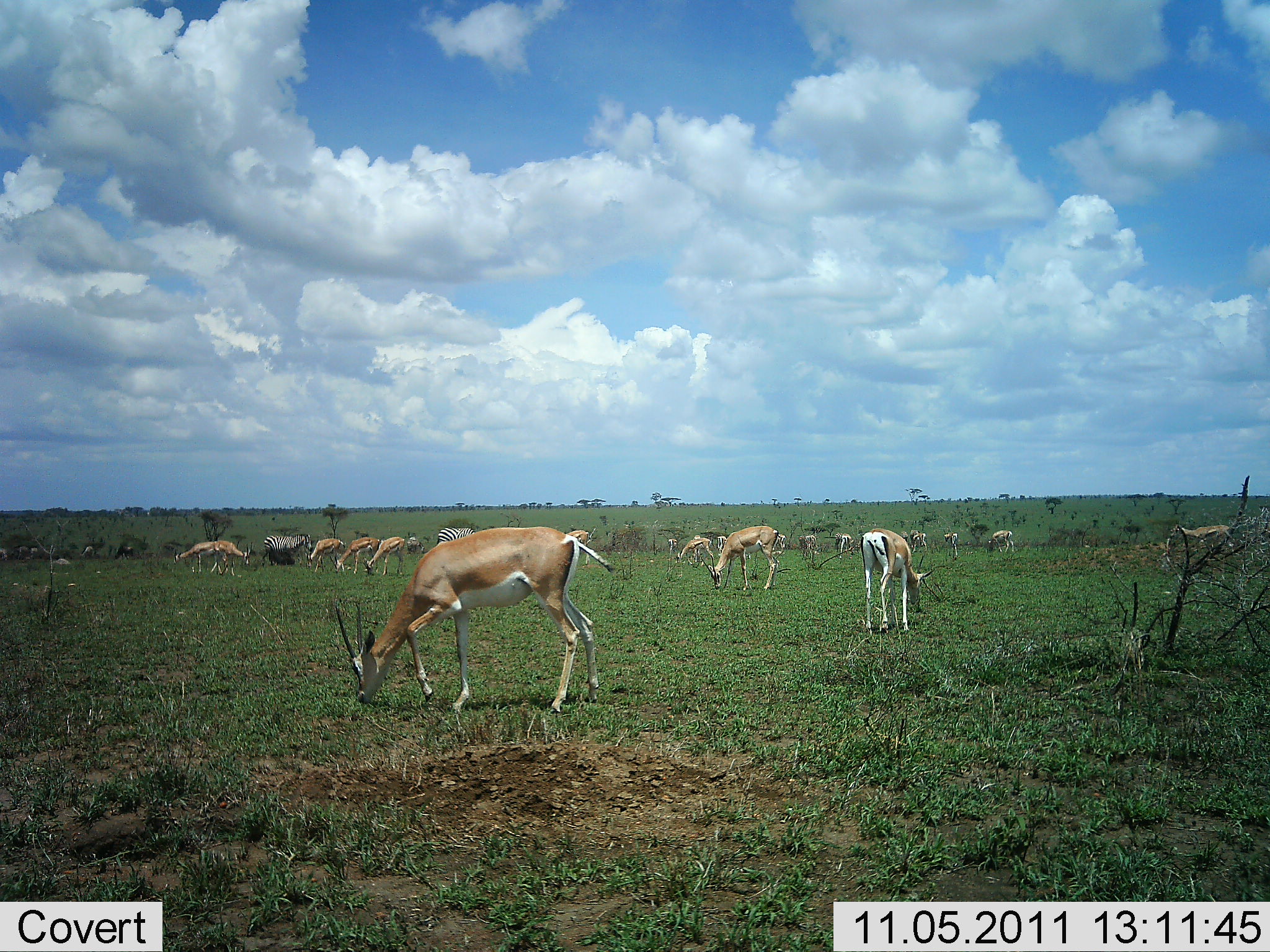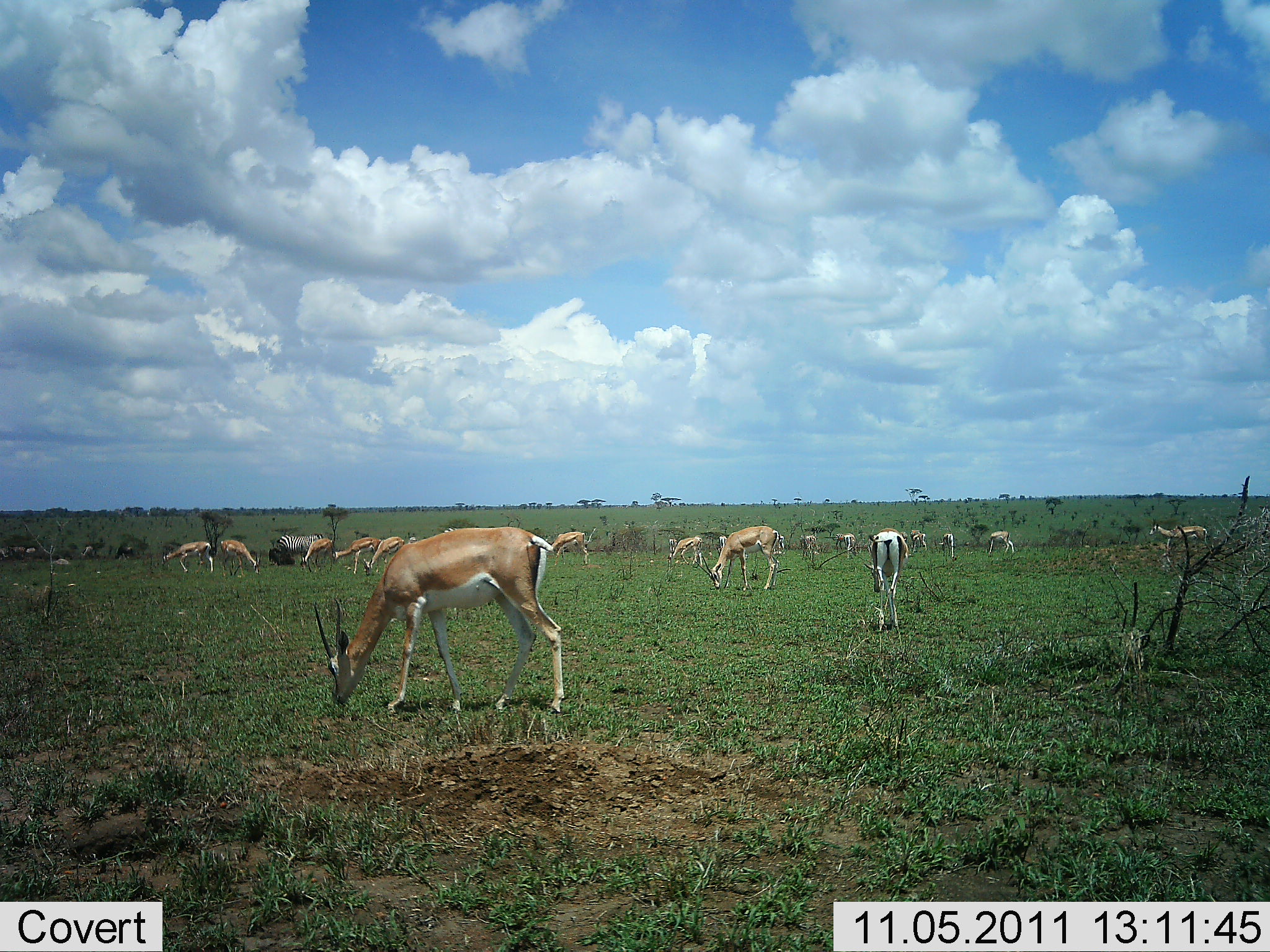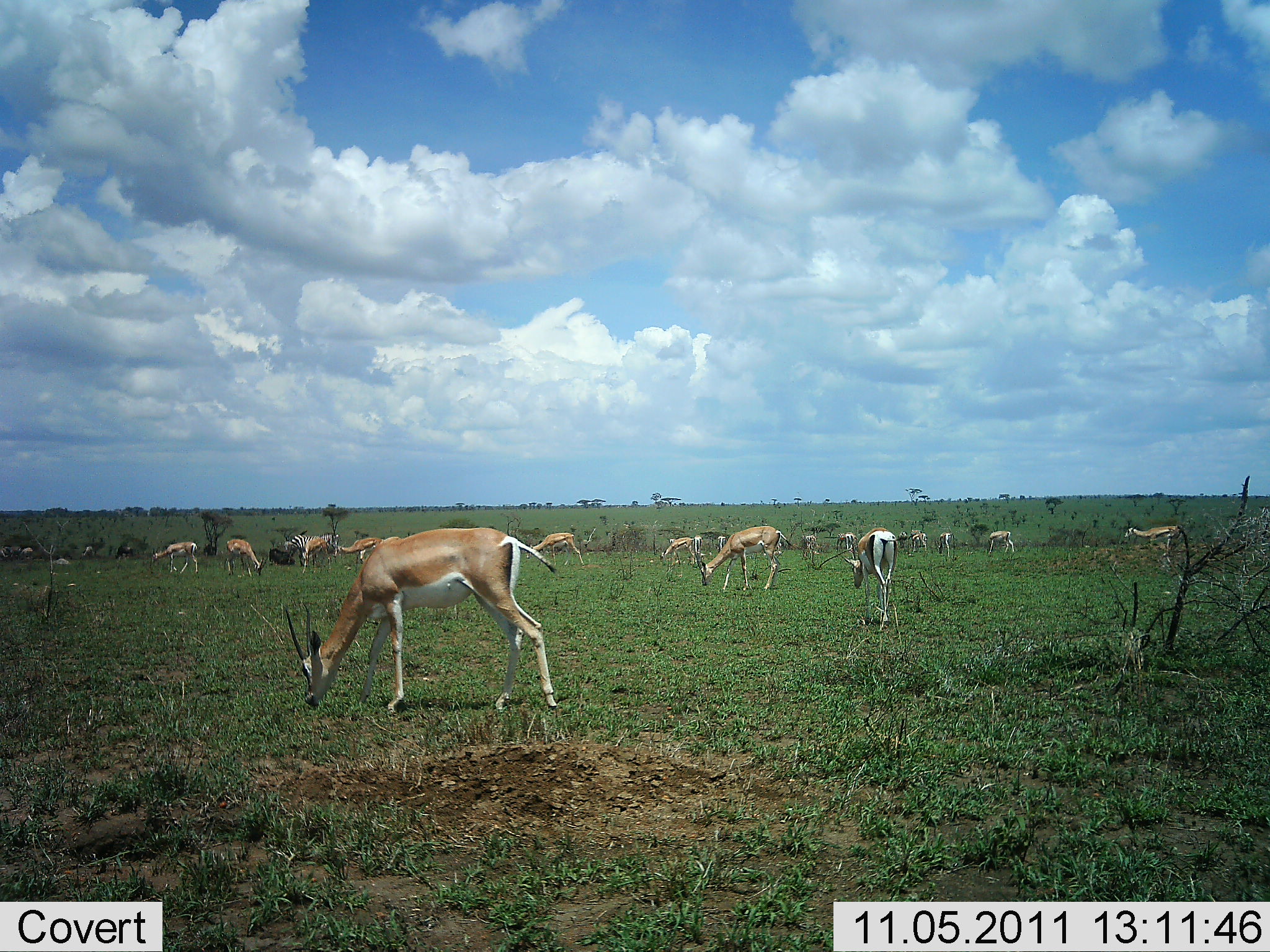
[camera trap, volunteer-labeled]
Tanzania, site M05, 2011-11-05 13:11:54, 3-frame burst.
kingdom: Animalia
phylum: Chordata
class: Mammalia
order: Artiodactyla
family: Bovidae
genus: Nanger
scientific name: Nanger granti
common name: grant's gazelle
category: gazellegrants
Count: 11-50.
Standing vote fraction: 42%.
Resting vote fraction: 0%.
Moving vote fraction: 26%.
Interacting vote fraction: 0%.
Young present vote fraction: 5%.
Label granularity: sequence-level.